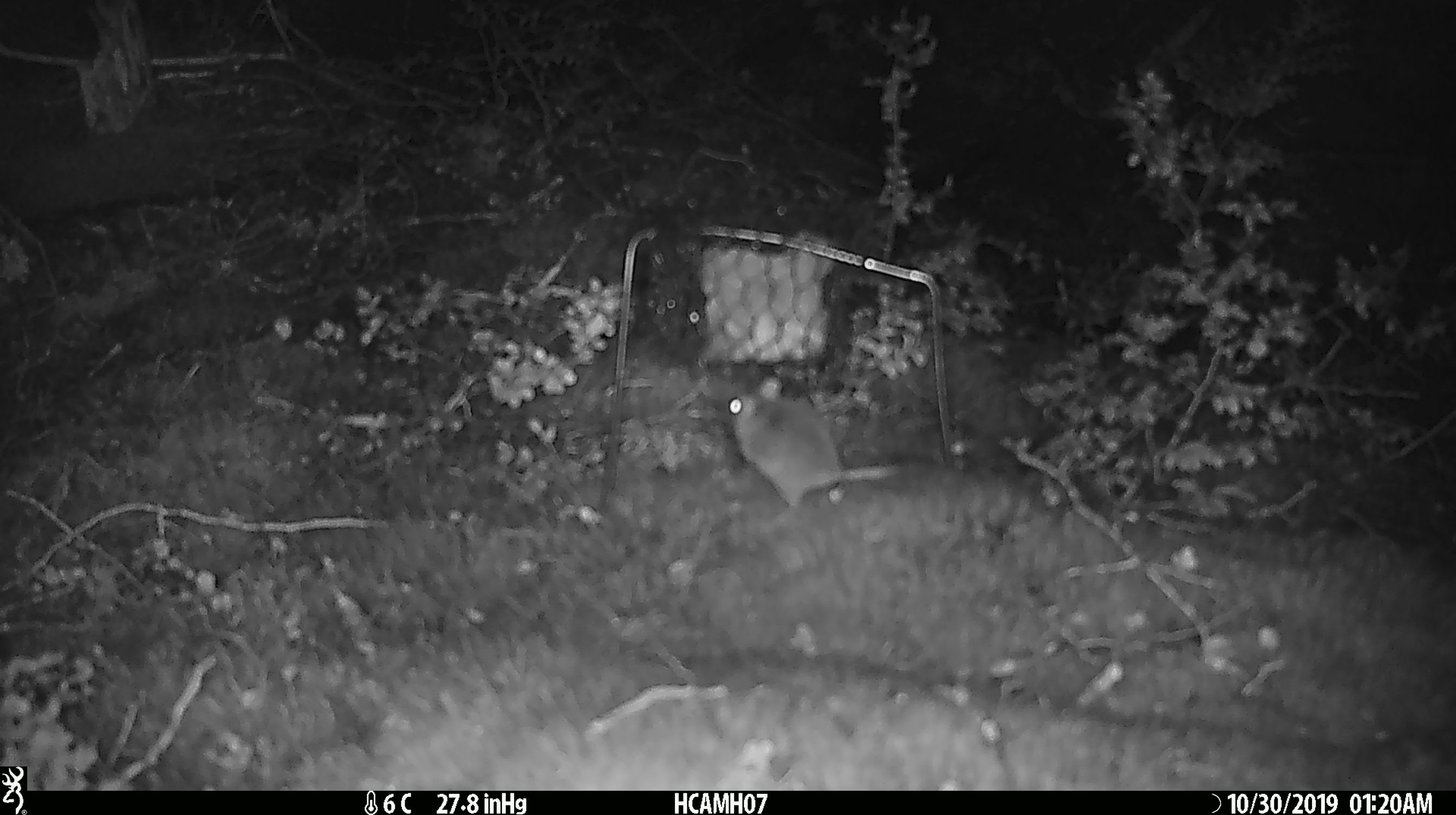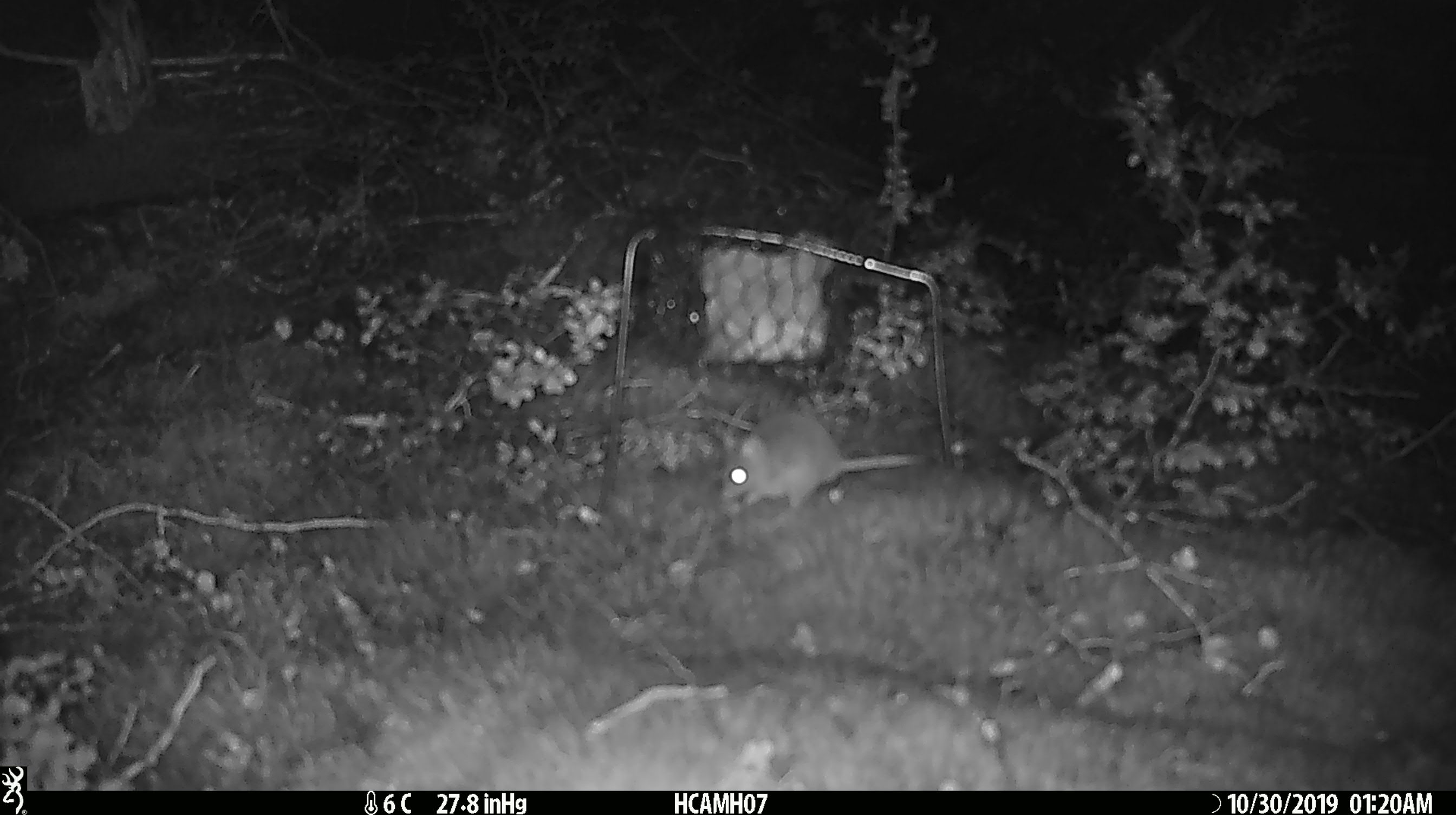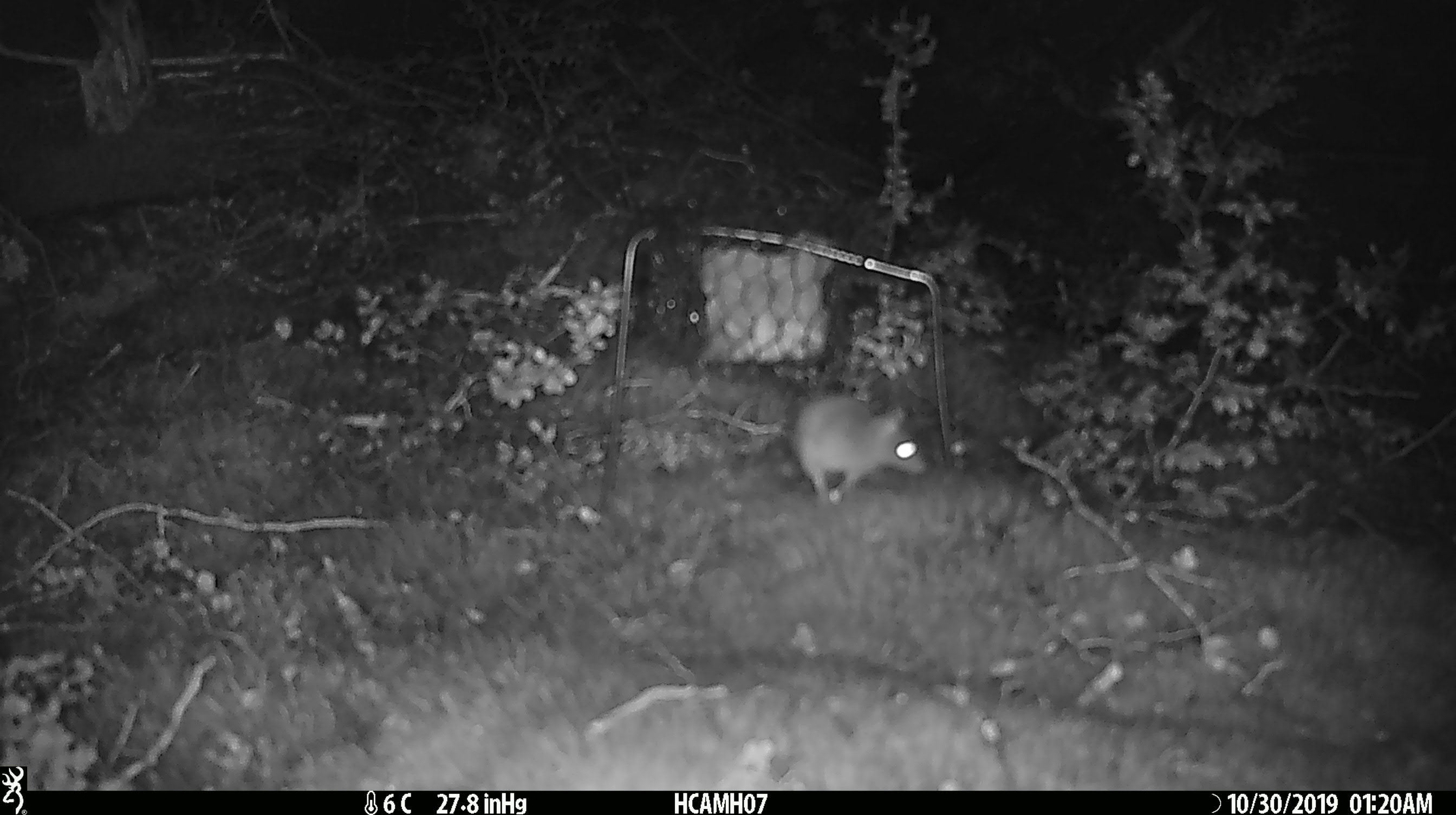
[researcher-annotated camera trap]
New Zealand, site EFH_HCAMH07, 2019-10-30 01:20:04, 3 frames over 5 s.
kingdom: Animalia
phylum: Chordata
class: Mammalia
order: Rodentia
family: Muridae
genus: Mus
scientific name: Mus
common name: mouse